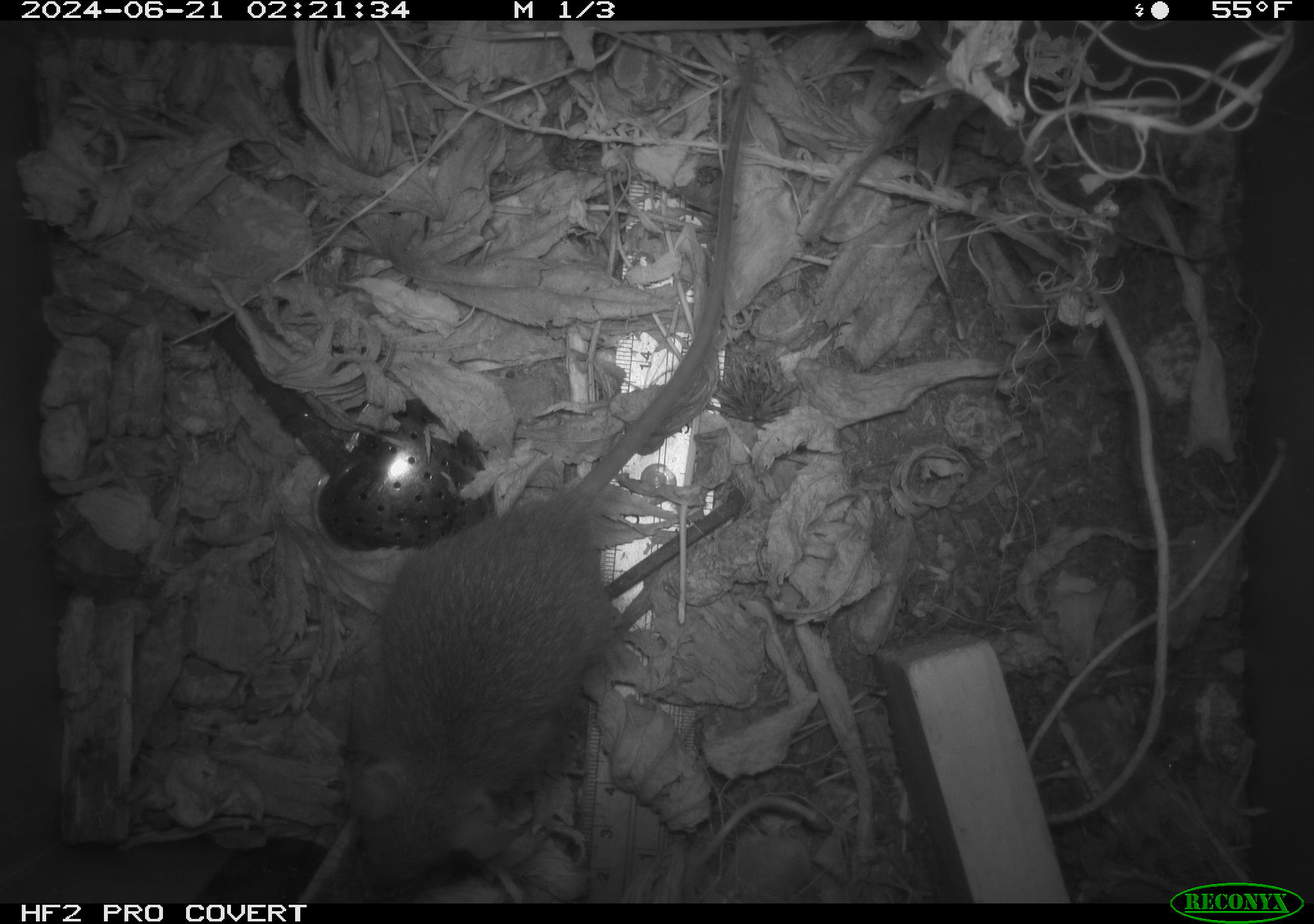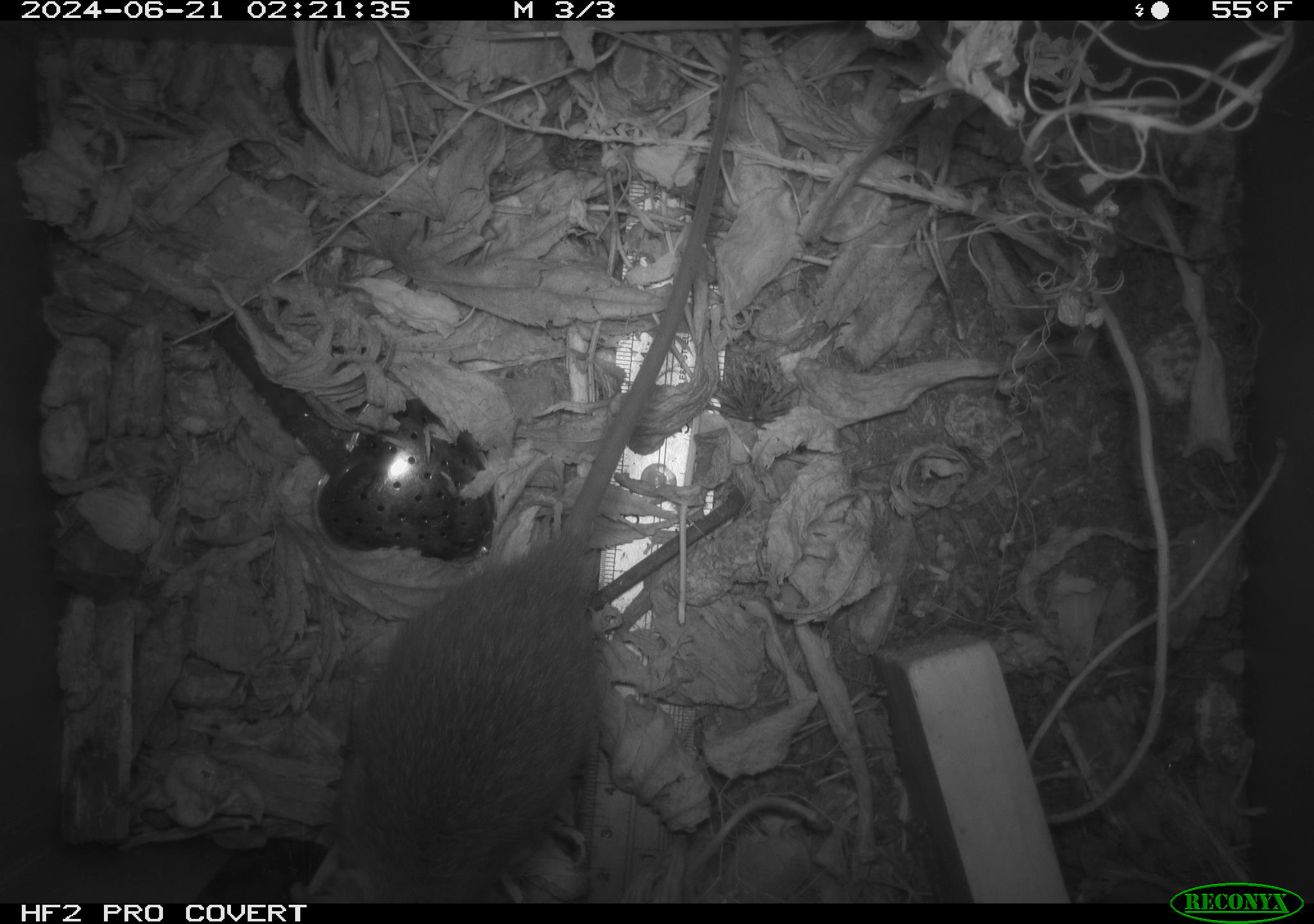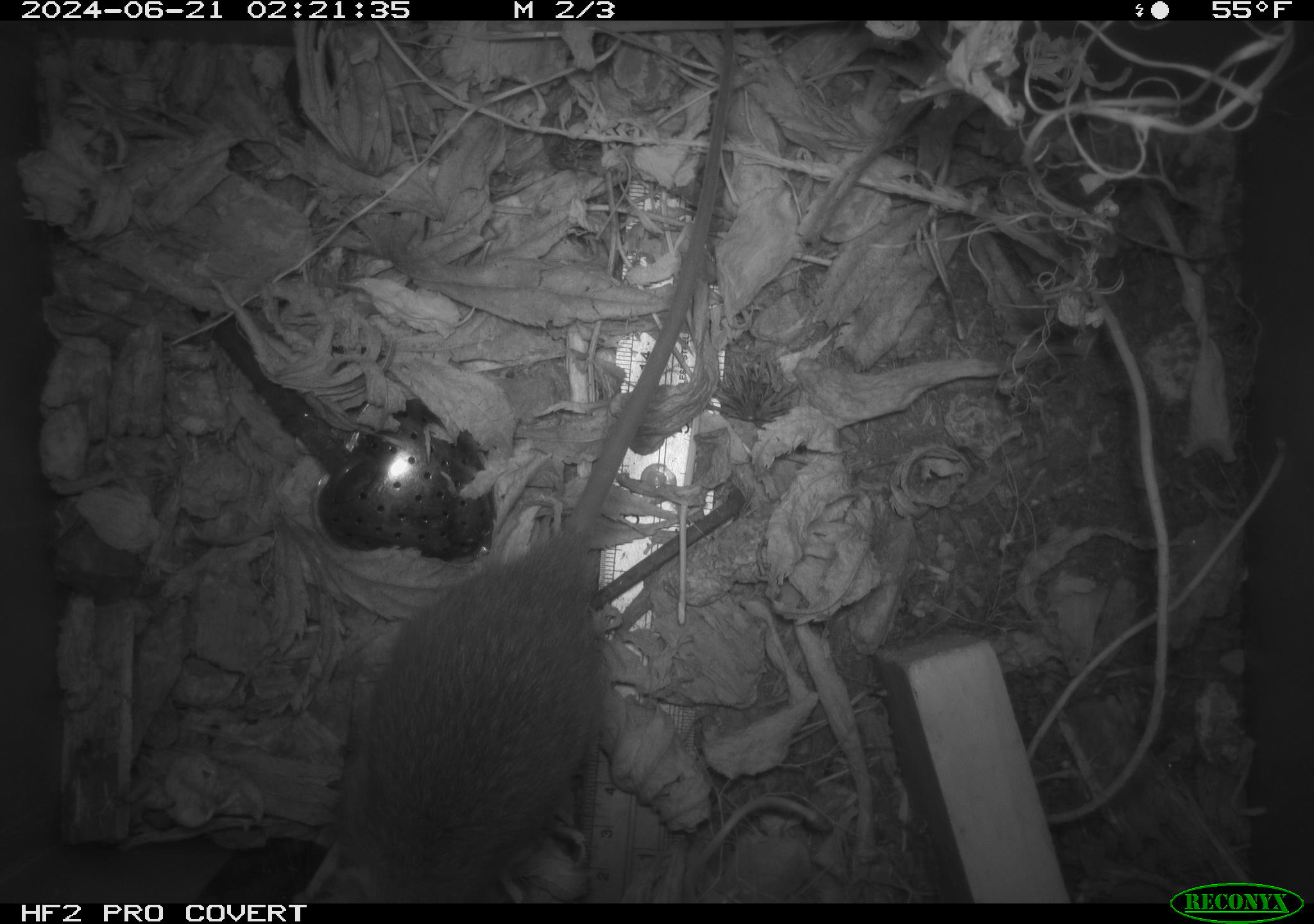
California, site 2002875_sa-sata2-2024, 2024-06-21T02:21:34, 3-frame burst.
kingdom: Animalia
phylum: Chordata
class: Mammalia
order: Rodentia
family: Muridae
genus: Rattus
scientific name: Rattus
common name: rat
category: rattus species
Rattus species (rat) (Rattus).